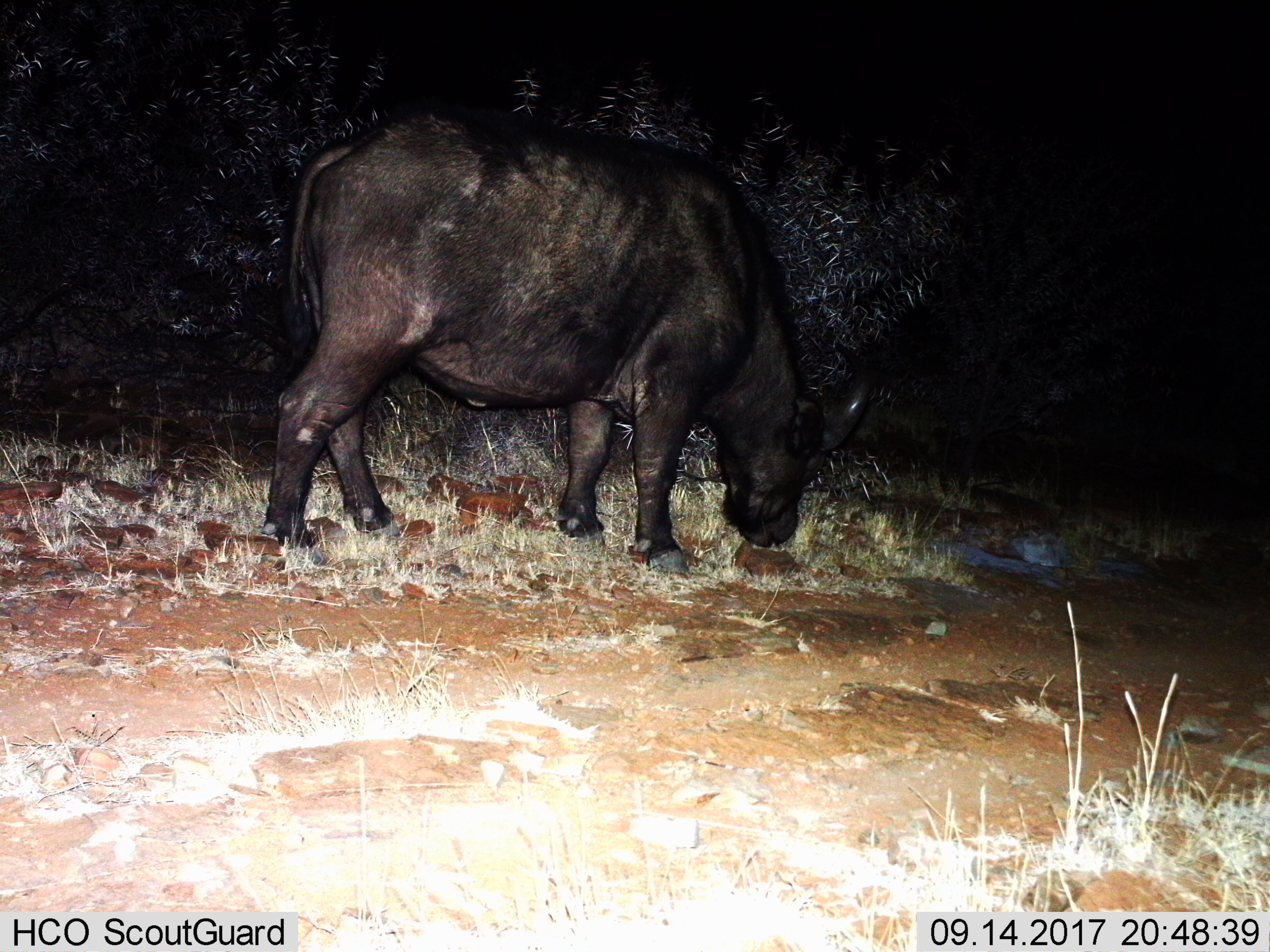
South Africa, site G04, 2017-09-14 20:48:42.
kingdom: Animalia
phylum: Chordata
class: Mammalia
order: Artiodactyla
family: Bovidae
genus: Syncerus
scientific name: Syncerus caffer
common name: cape buffalo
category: buffalo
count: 1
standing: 38%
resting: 0%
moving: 25%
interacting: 0%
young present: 0%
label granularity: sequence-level